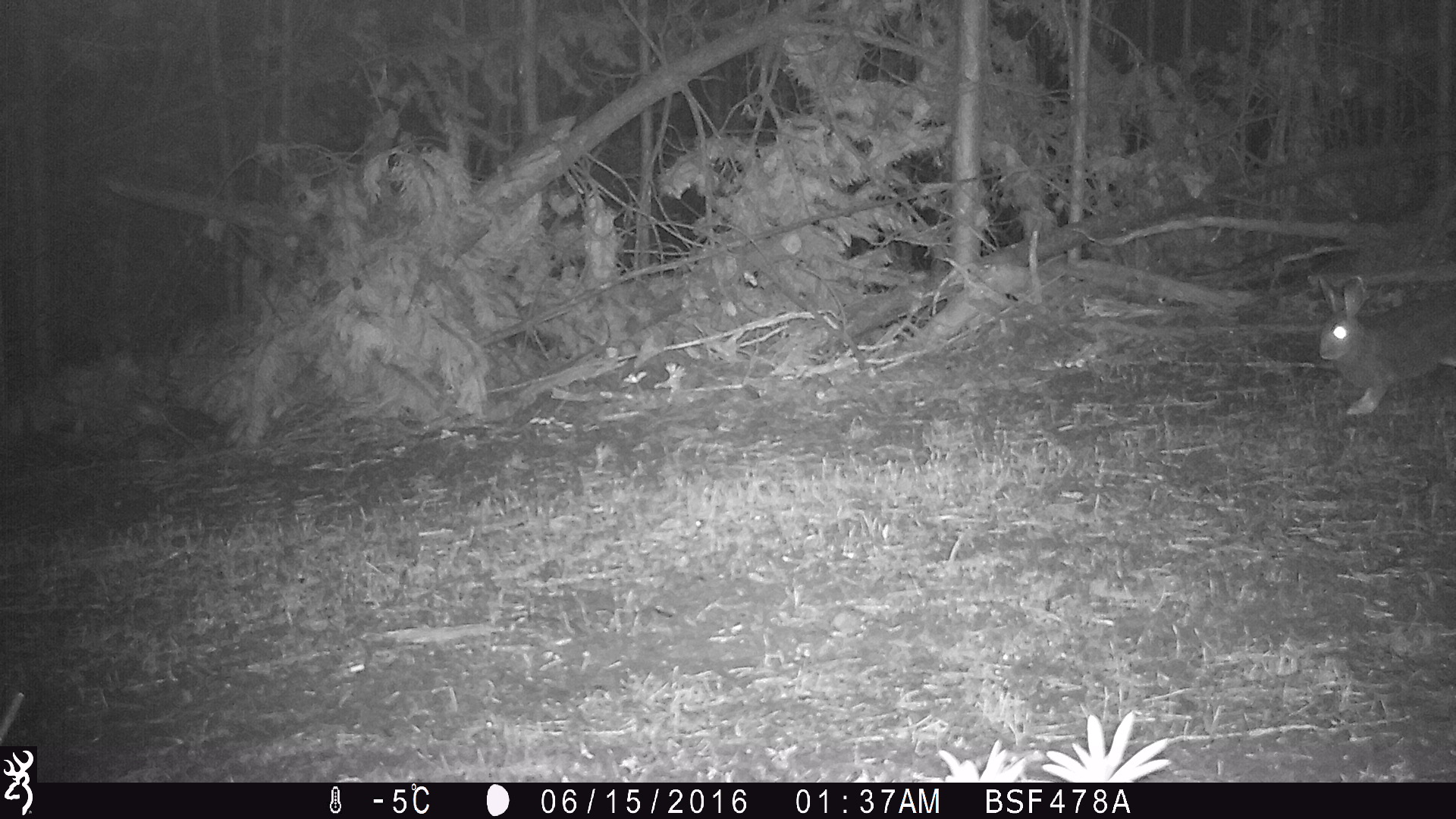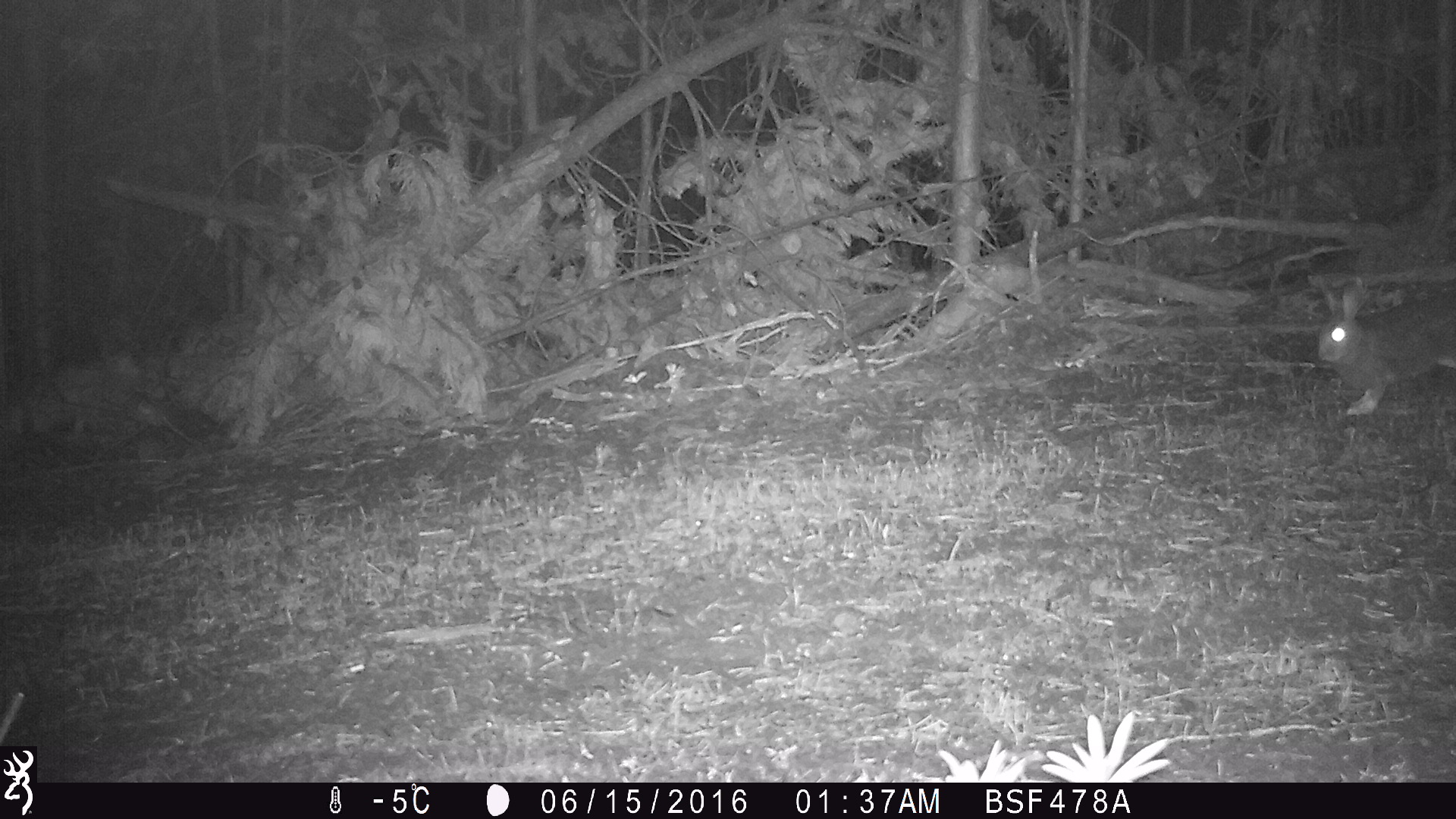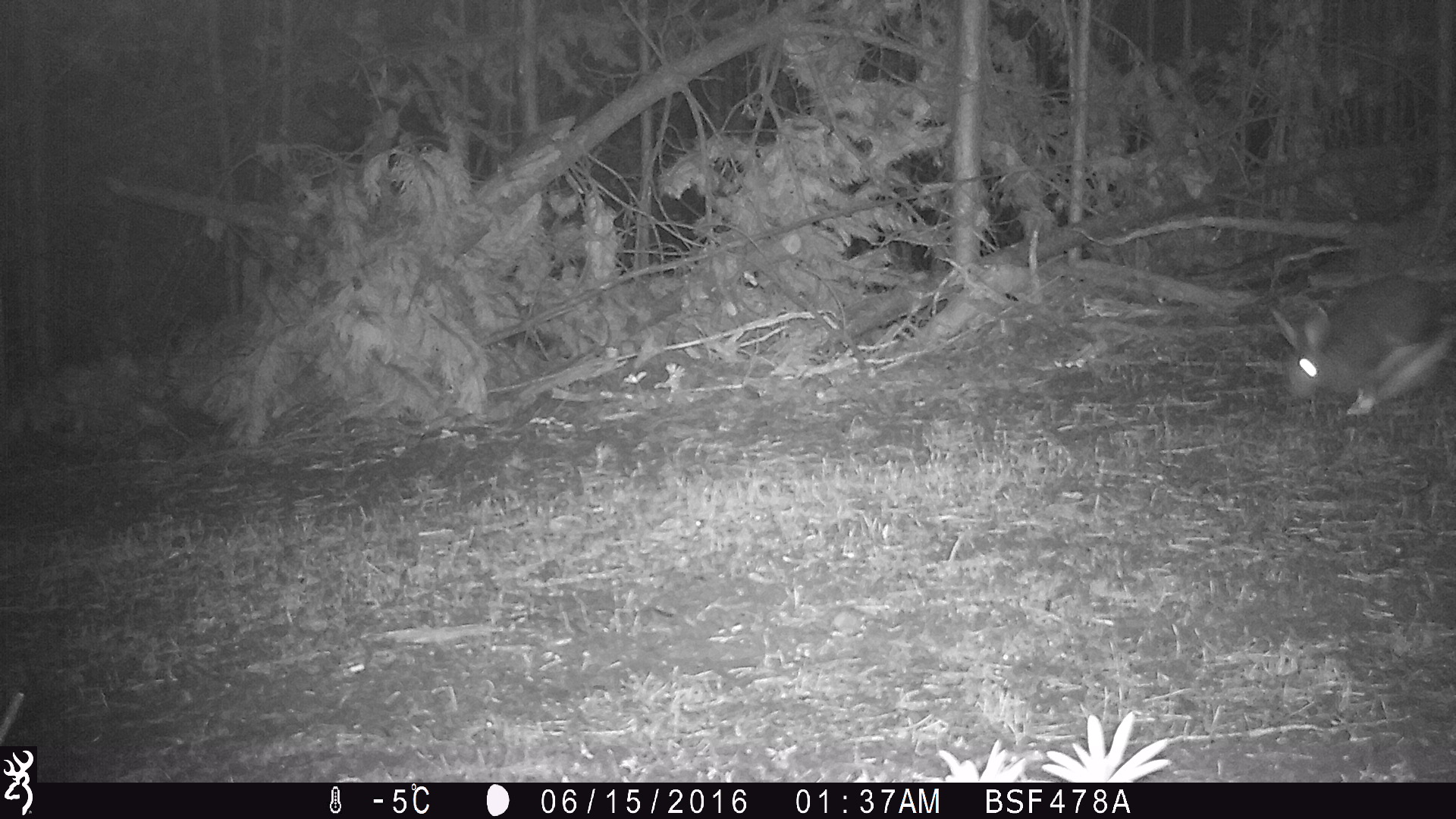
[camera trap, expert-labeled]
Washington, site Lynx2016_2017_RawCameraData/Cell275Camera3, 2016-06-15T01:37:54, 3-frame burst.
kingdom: Animalia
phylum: Chordata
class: Mammalia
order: Lagomorpha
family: Leporidae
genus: Lepus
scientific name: Lepus americanus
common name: snowshoe hare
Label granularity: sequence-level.